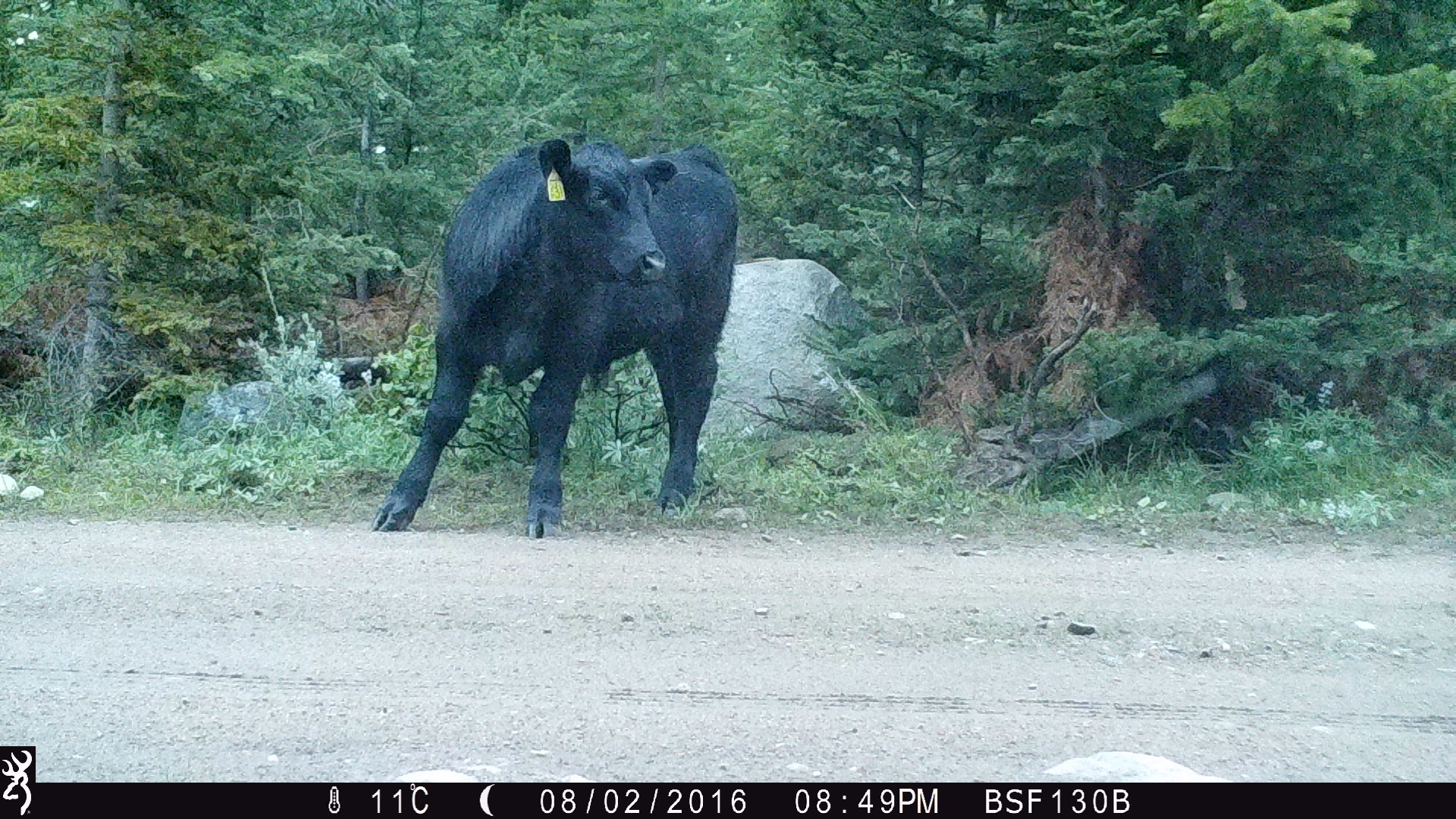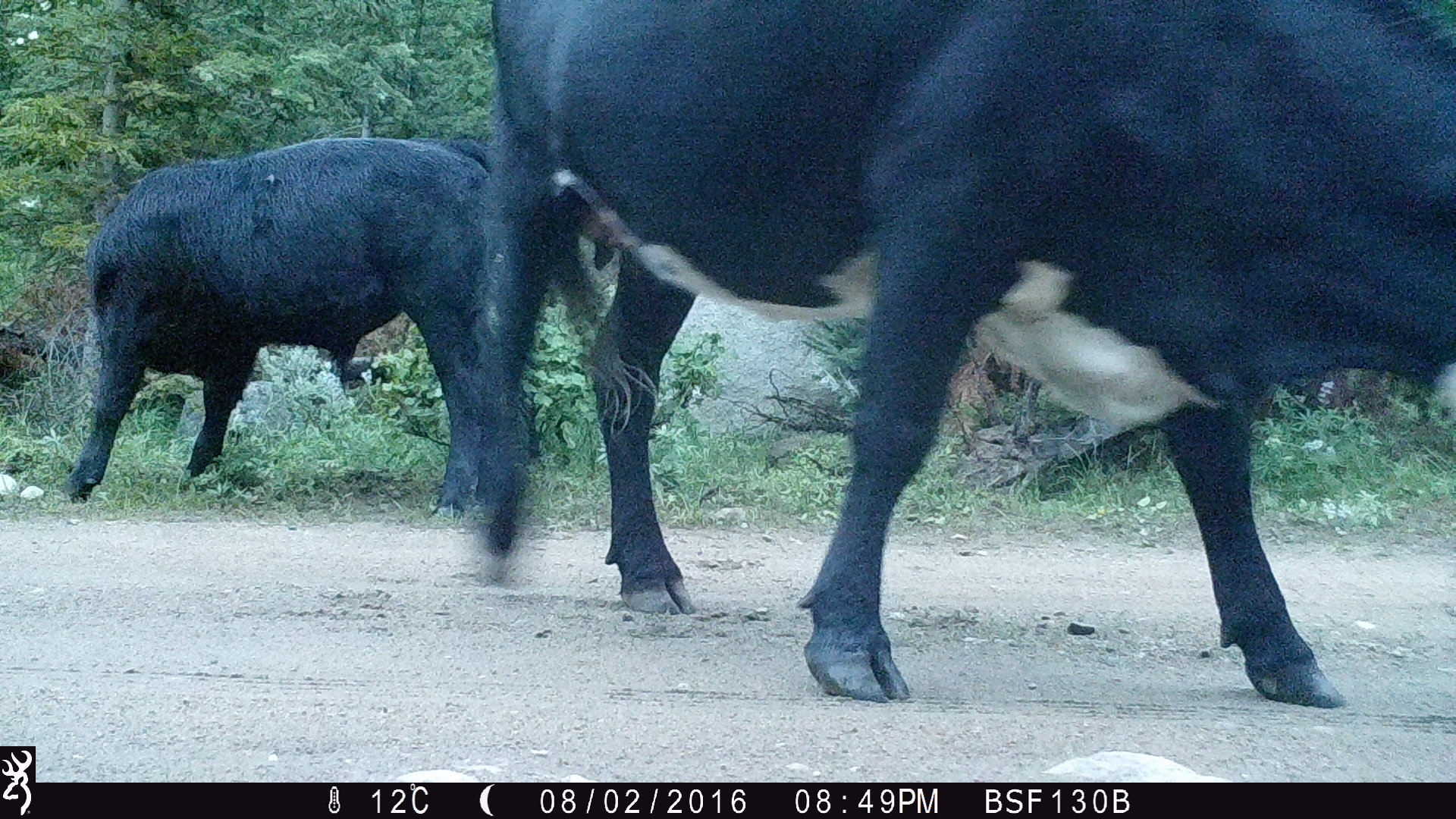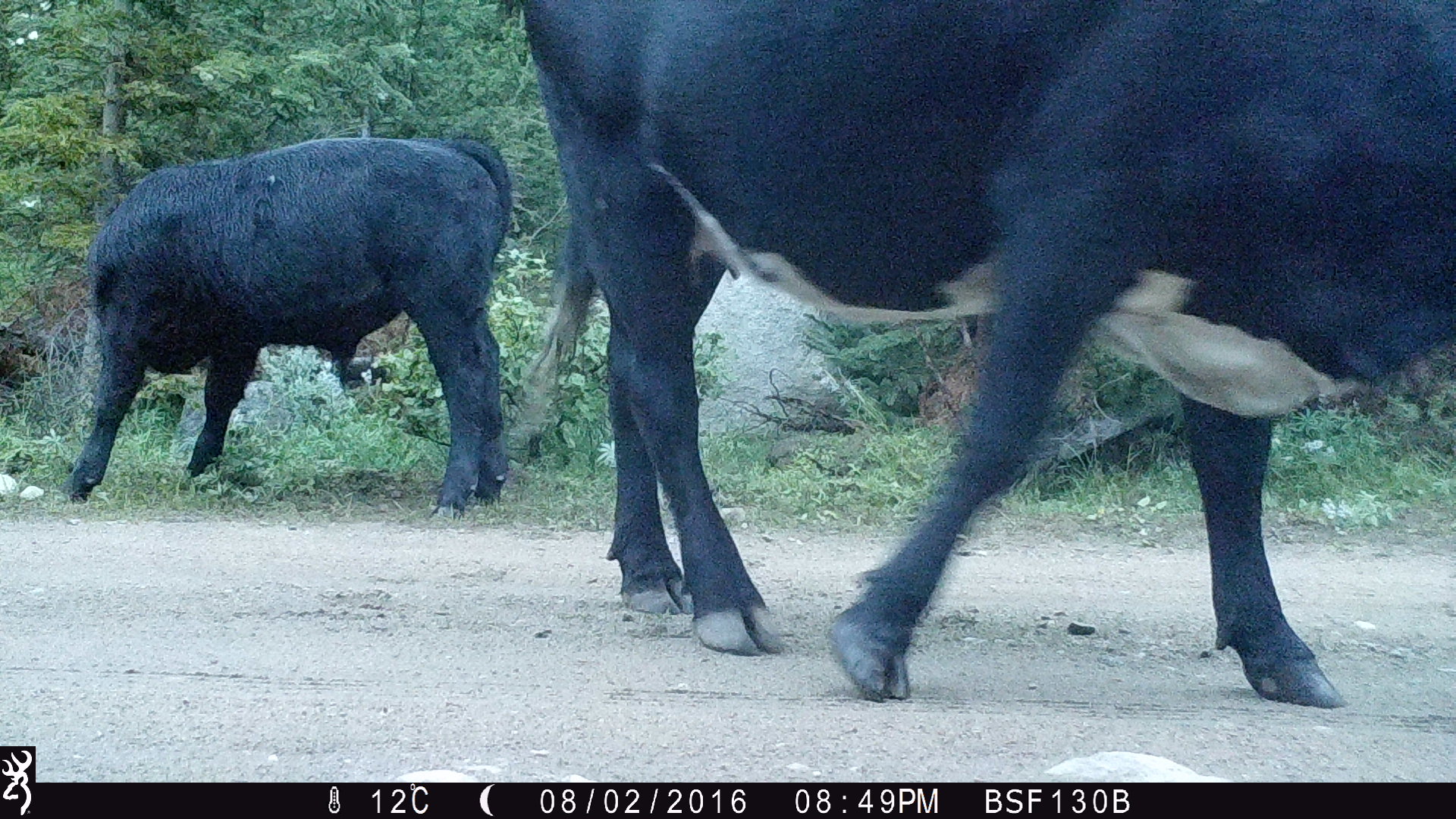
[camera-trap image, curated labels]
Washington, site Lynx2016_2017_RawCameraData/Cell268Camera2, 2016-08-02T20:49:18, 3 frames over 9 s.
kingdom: Animalia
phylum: Chordata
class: Mammalia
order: Artiodactyla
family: Bovidae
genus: Bos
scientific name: Bos taurus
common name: domestic cattle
Domestic cattle (Bos taurus). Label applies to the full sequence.